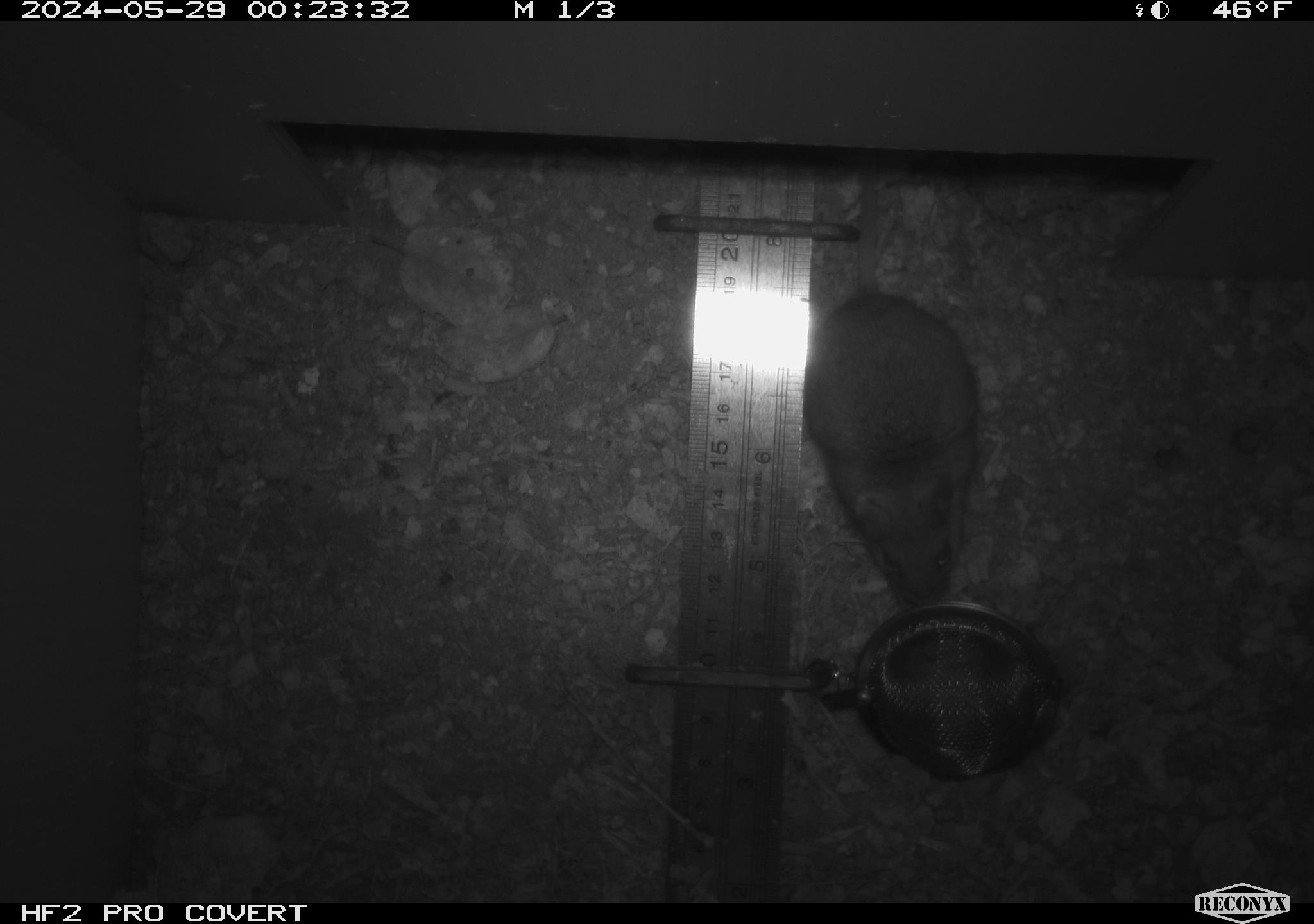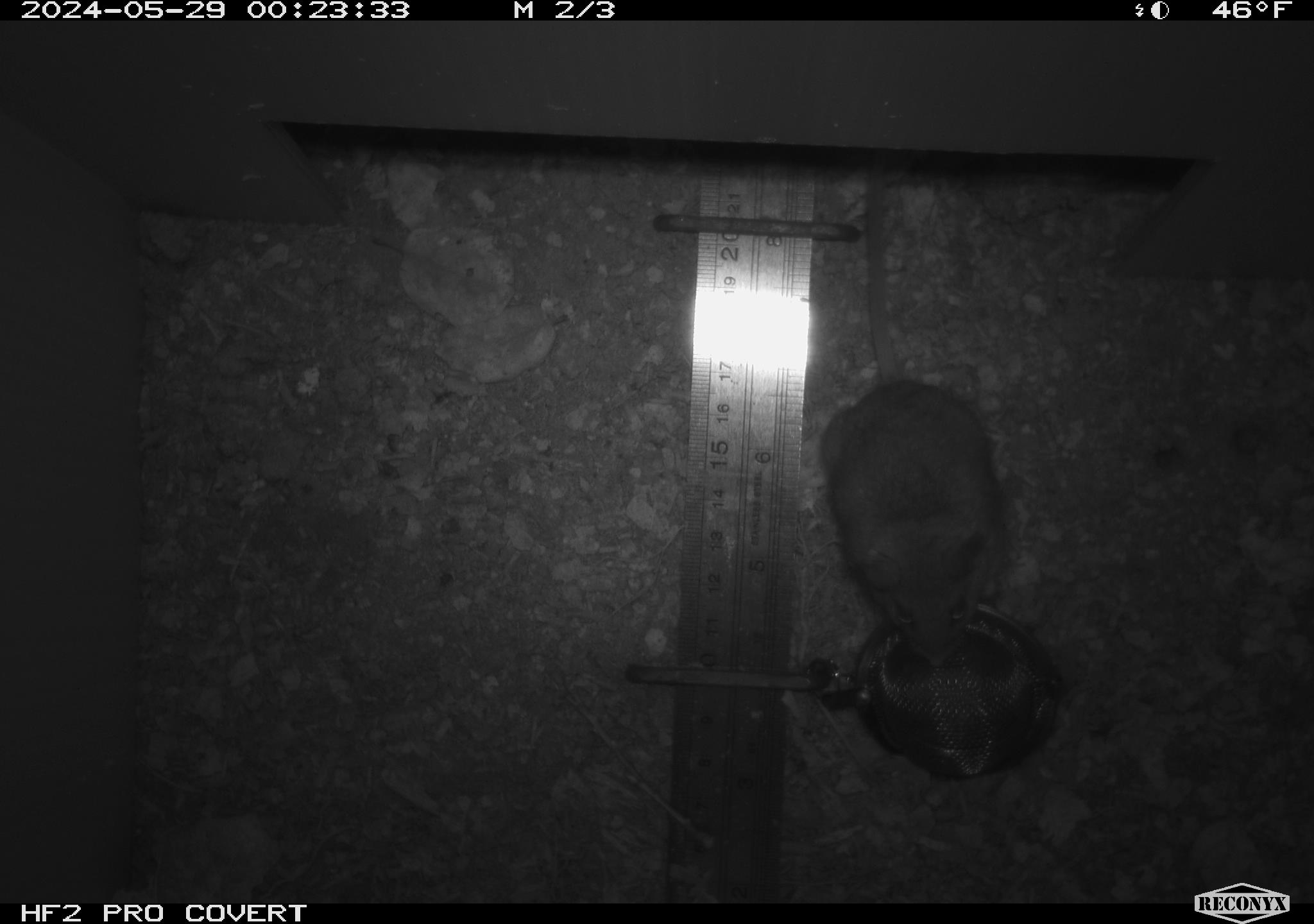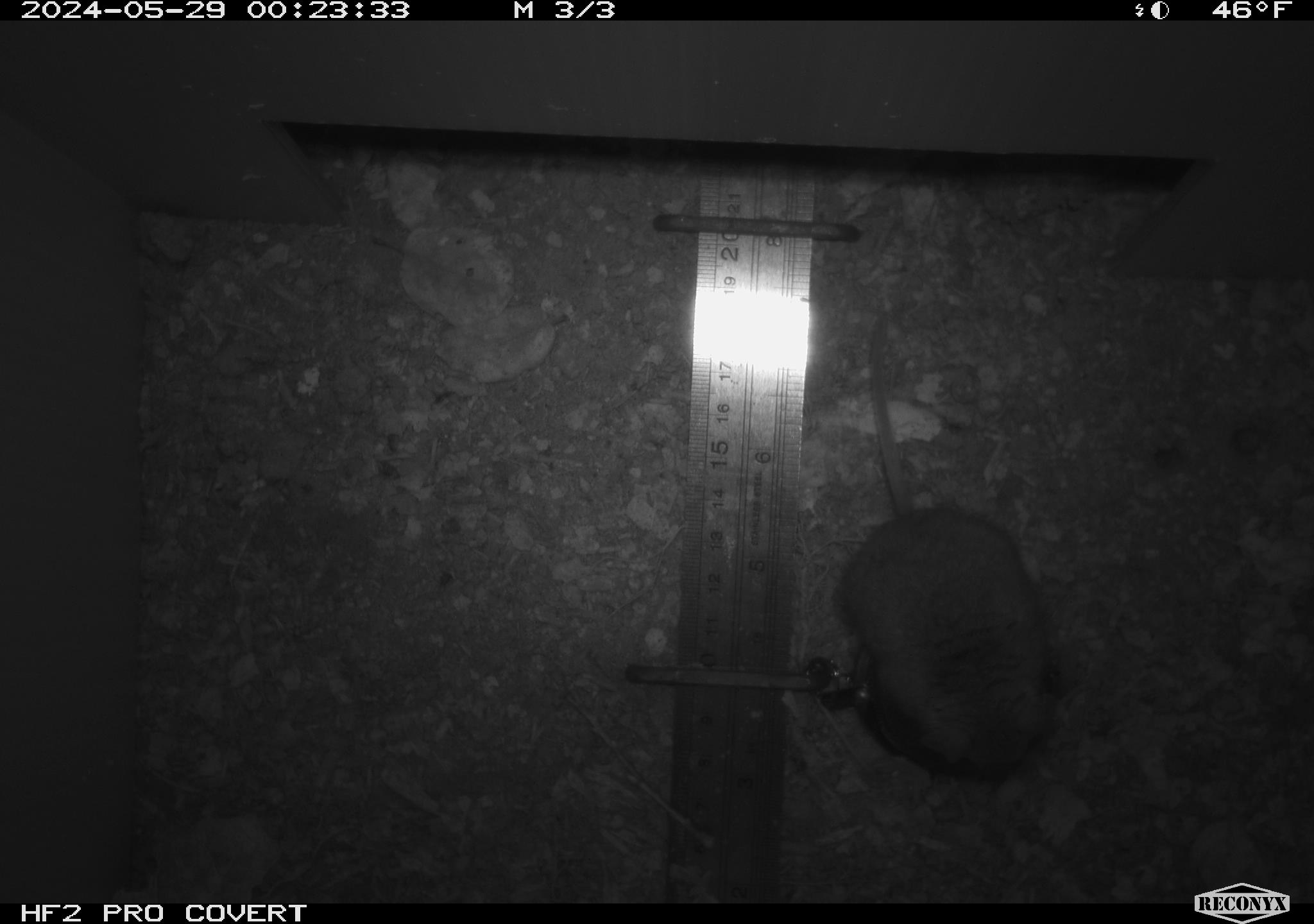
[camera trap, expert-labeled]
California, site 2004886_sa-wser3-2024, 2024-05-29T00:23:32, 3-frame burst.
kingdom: Animalia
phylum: Chordata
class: Mammalia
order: Rodentia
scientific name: Rodentia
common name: mouse species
Mouse species (Rodentia).